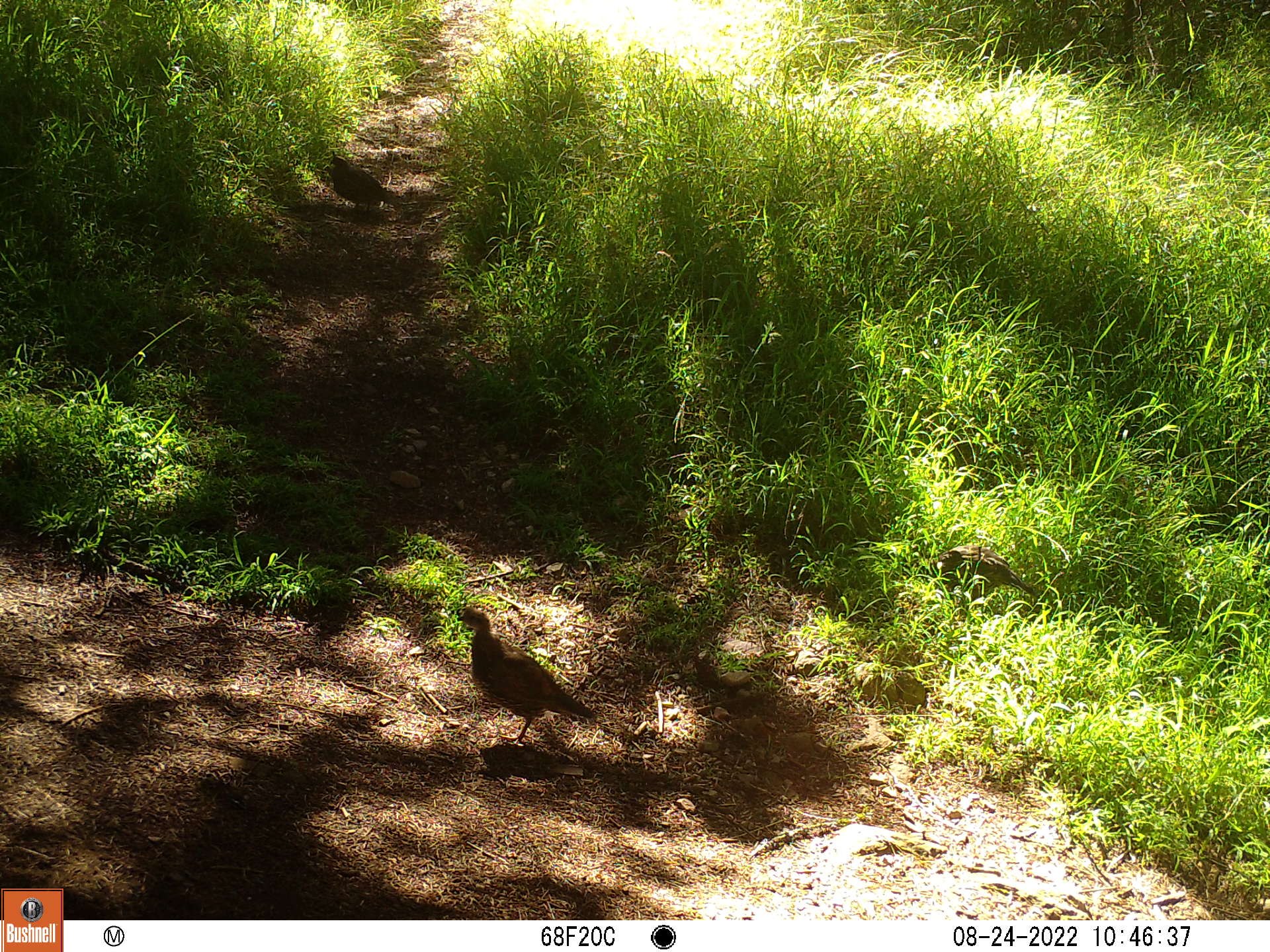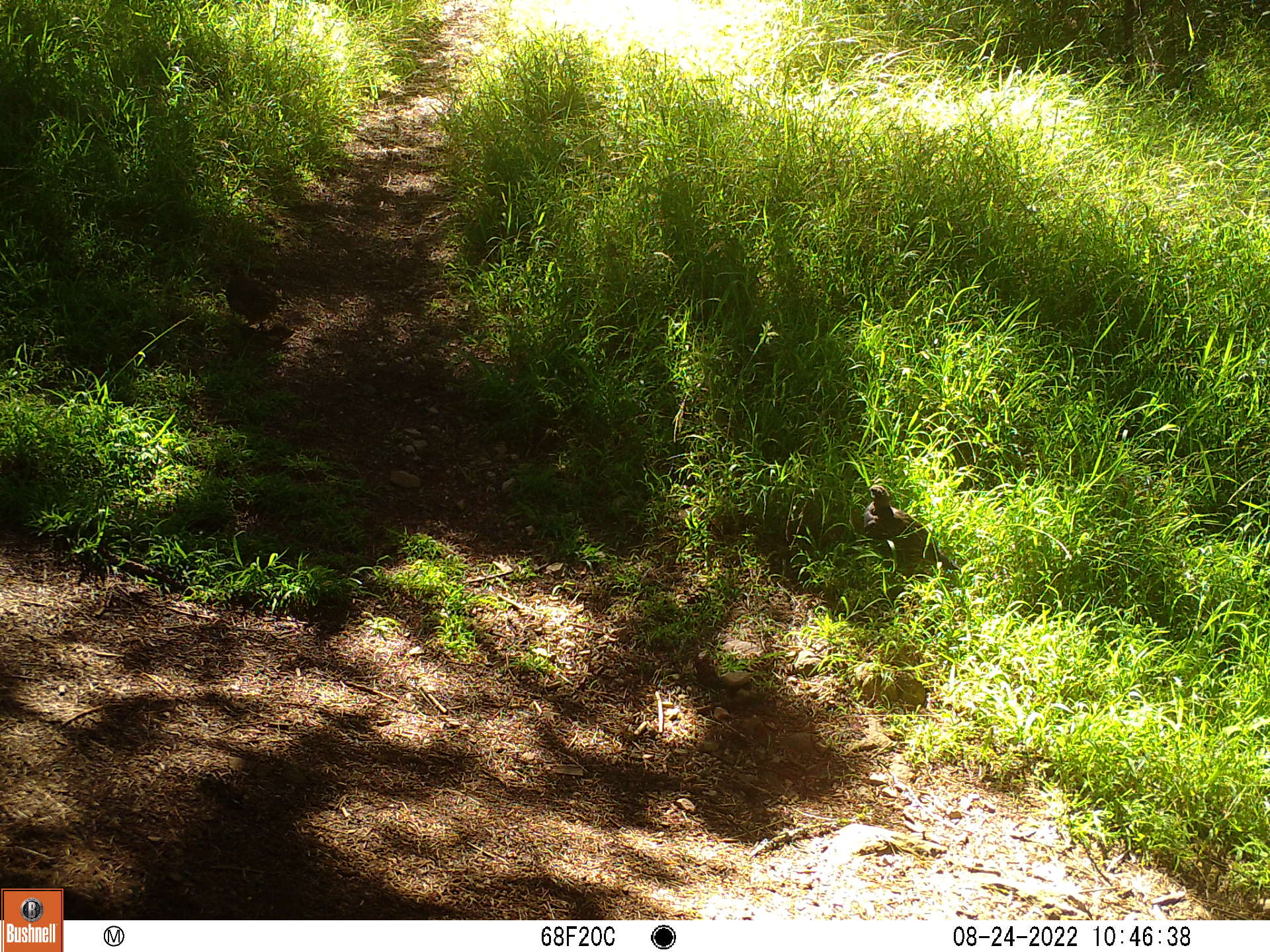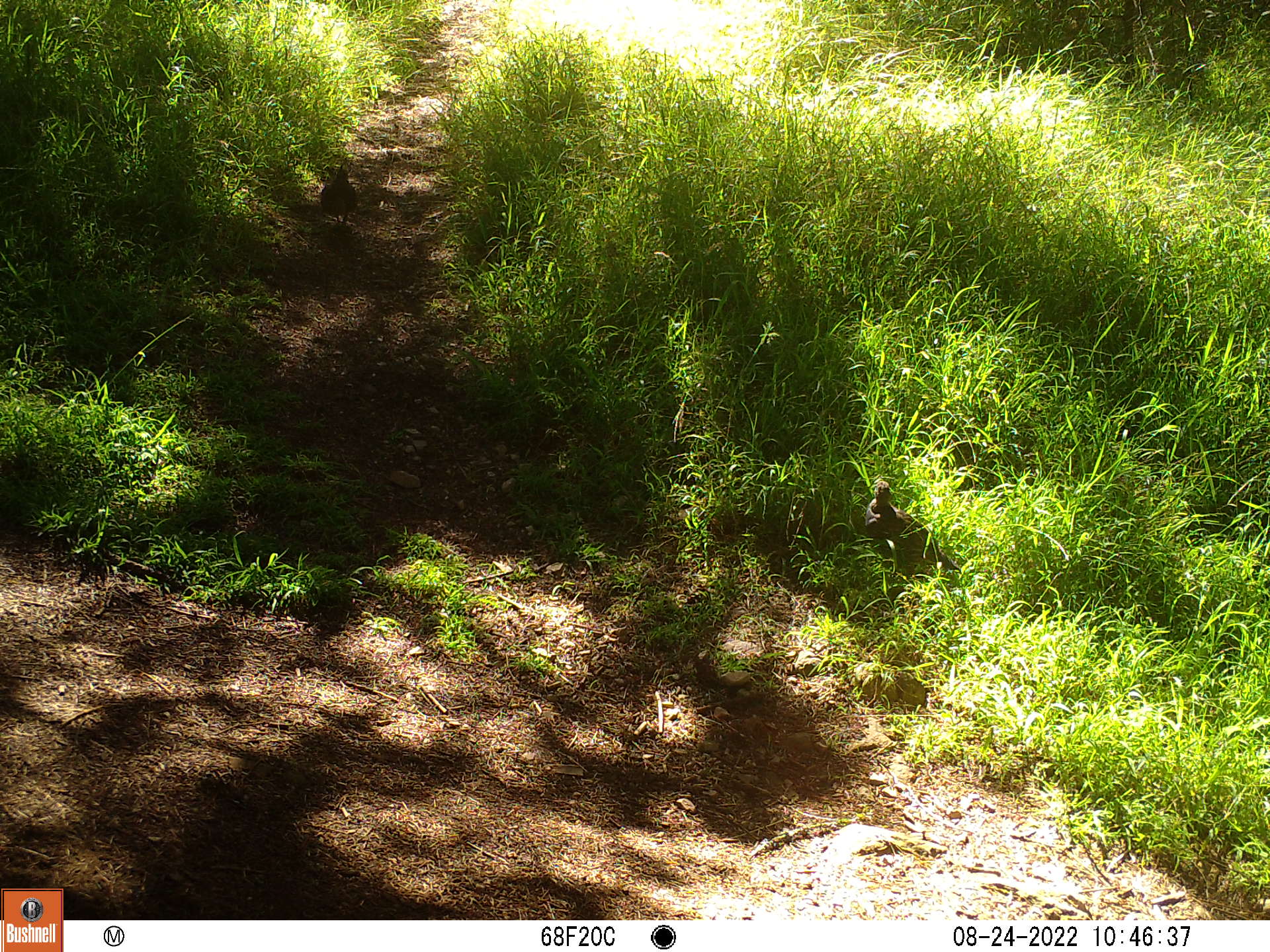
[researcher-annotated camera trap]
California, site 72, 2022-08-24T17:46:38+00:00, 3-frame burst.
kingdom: Animalia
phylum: Chordata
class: Aves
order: Galliformes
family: Odontophoridae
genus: Callipepla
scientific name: Callipepla californica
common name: california quail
California quail (Callipepla californica).